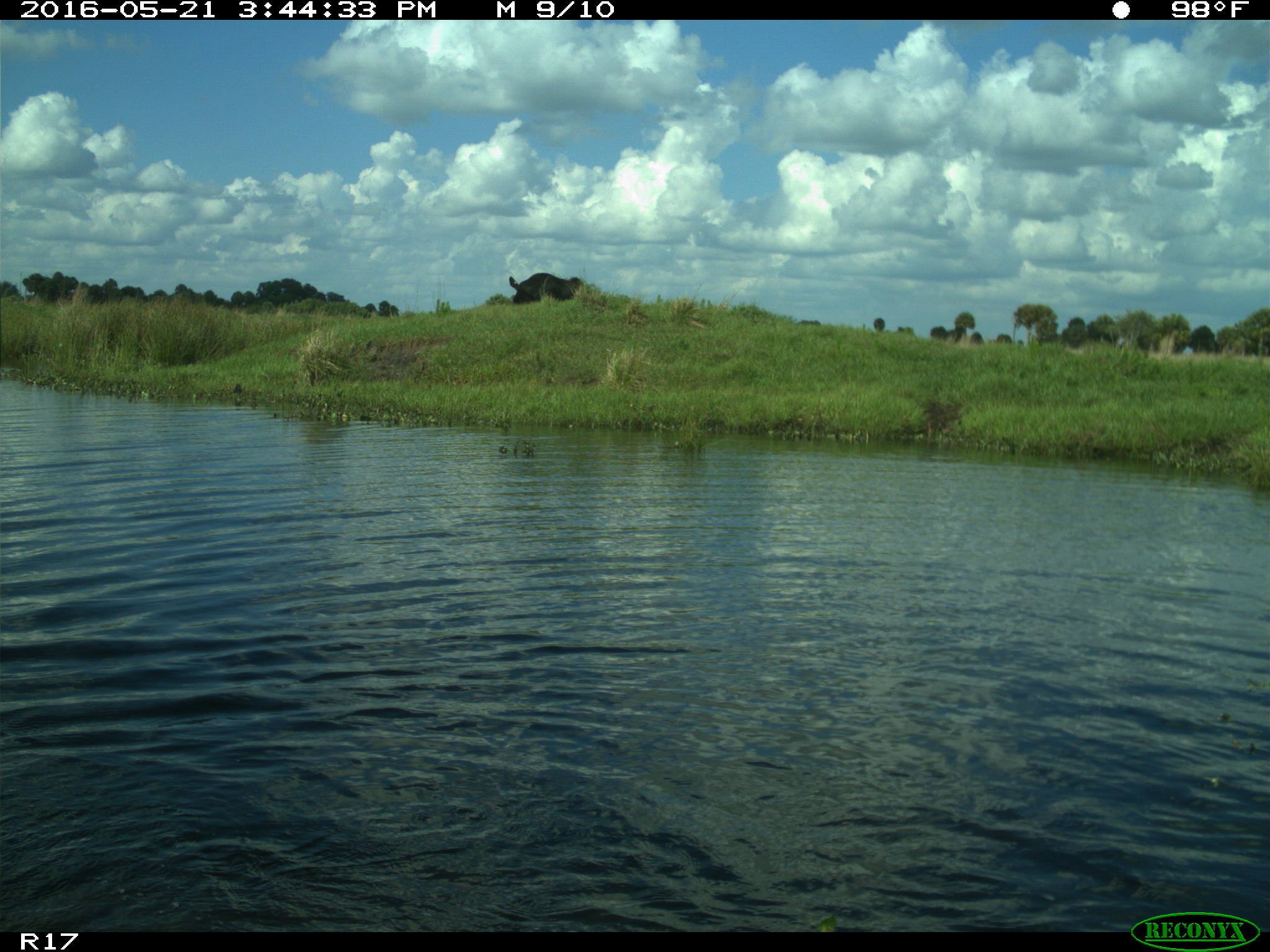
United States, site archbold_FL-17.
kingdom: Animalia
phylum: Chordata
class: Mammalia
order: Artiodactyla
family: Bovidae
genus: Bos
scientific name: Bos taurus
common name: domestic cow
Bos taurus (domestic cow).